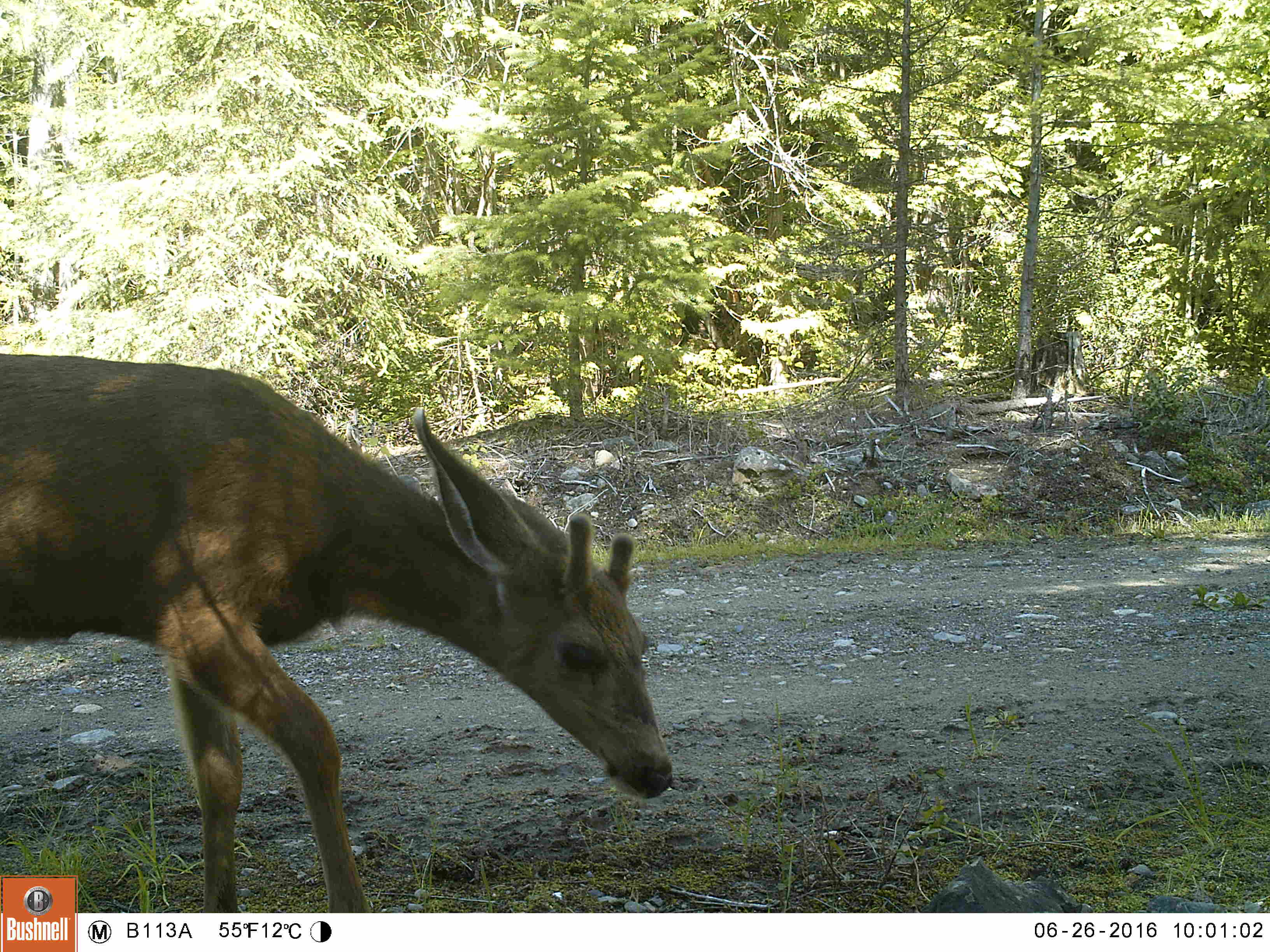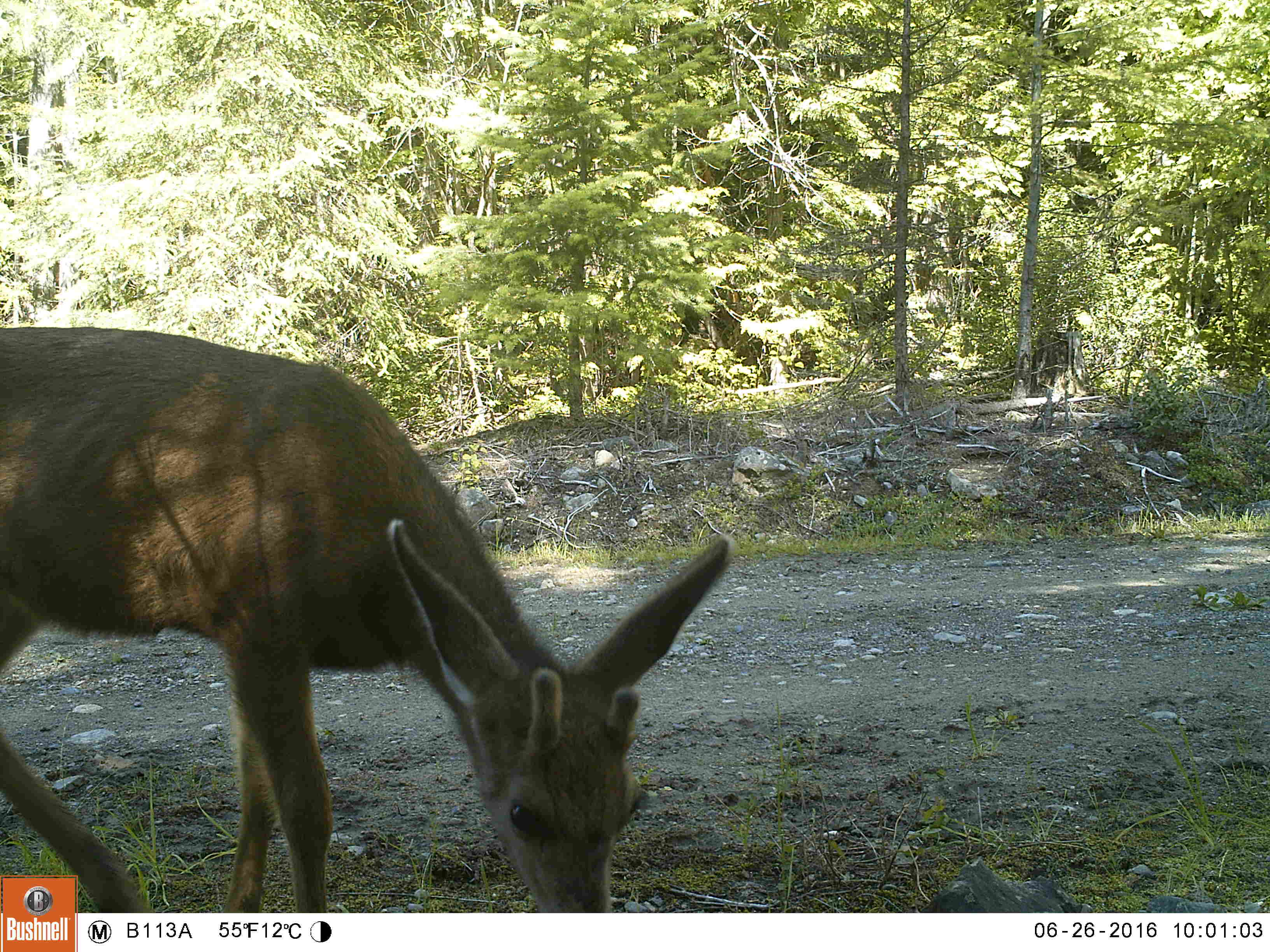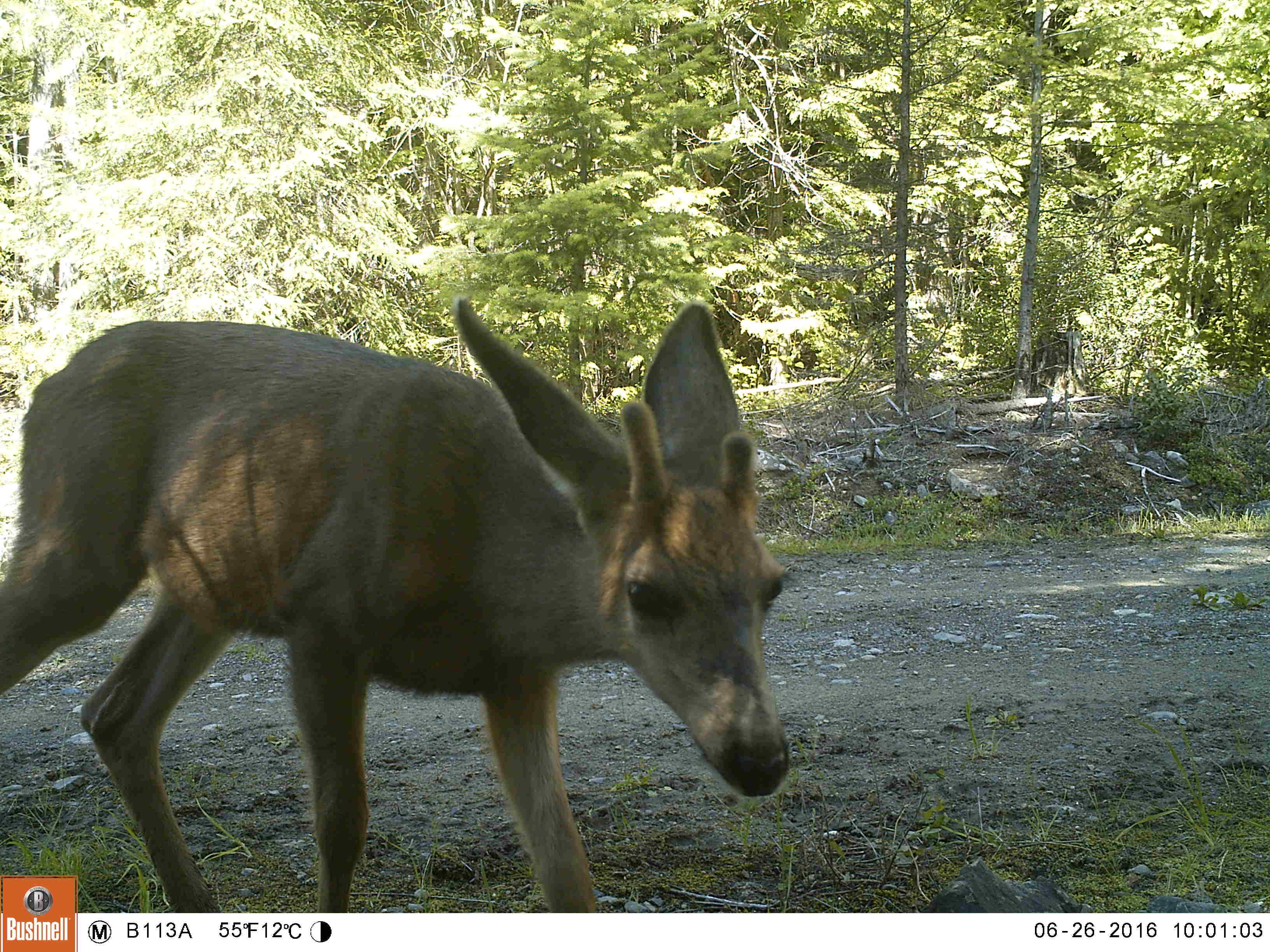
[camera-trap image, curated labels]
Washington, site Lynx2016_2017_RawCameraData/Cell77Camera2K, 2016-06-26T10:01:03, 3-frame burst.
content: unidentified animal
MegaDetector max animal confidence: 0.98